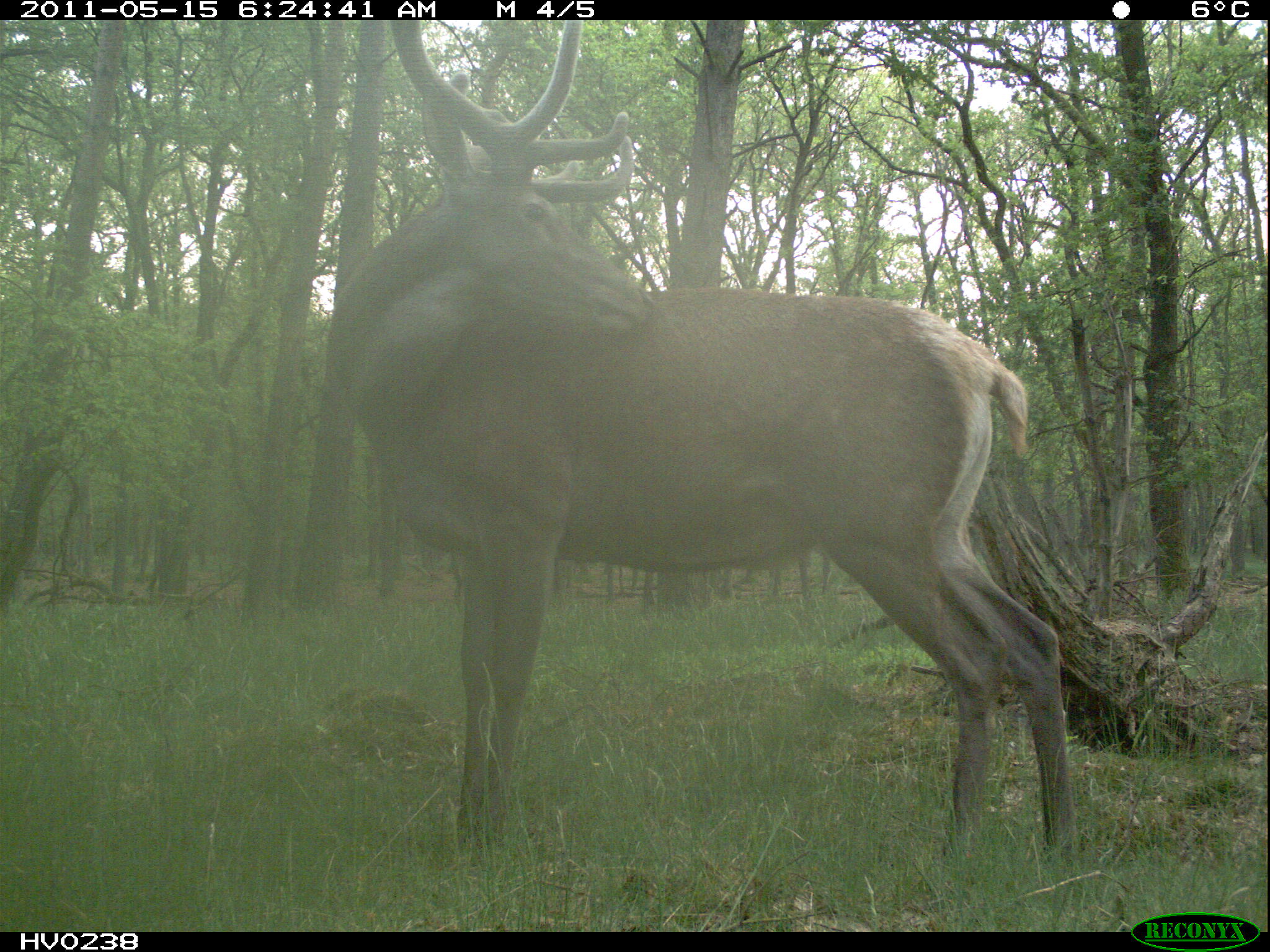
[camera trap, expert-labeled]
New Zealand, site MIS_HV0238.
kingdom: Animalia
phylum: Chordata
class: Mammalia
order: Artiodactyla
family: Cervidae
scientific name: Cervidae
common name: deer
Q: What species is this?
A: Deer (Cervidae).